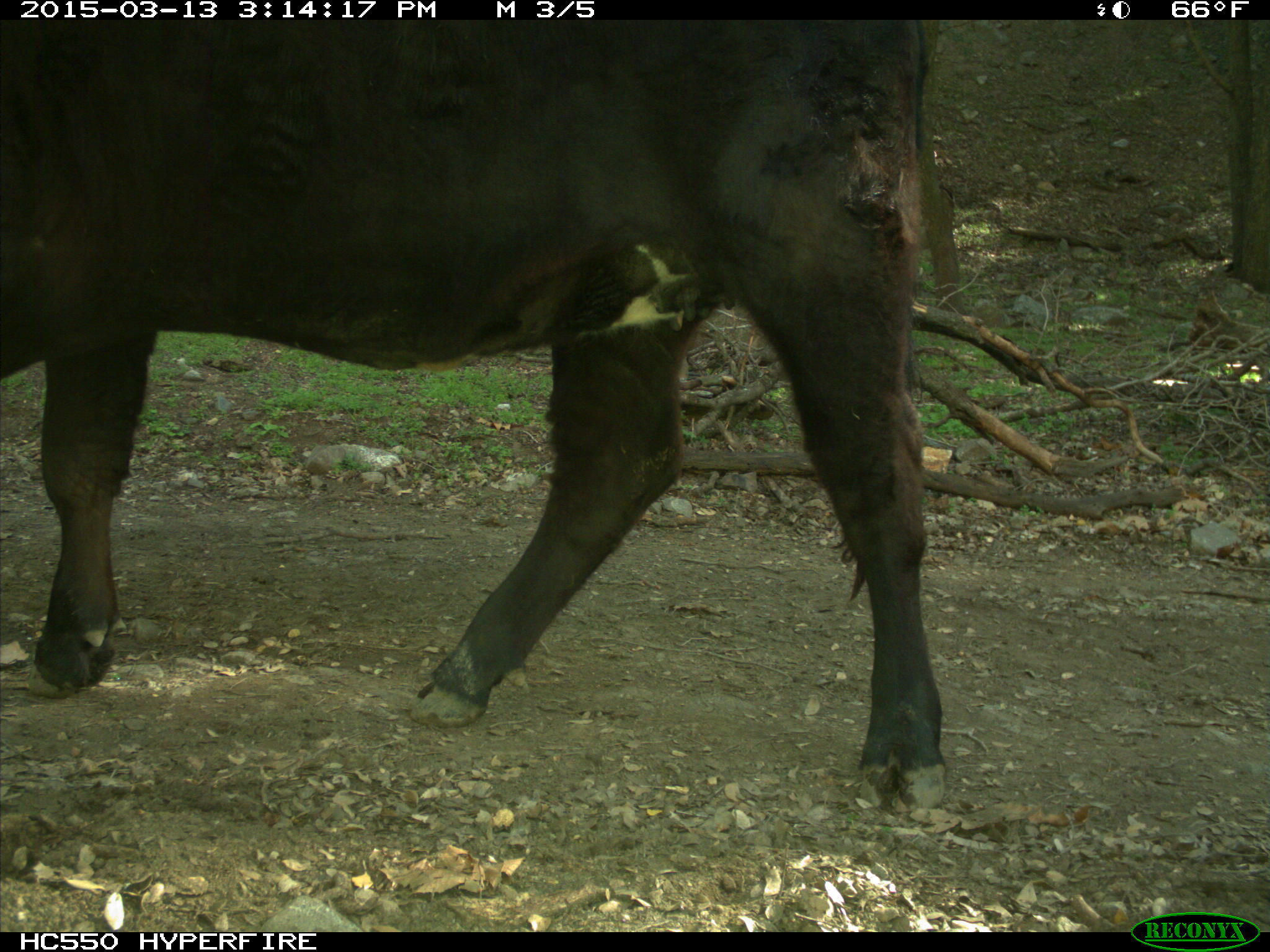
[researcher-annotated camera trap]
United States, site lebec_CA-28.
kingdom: Animalia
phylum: Chordata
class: Mammalia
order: Artiodactyla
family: Bovidae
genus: Bos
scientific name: Bos taurus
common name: domestic cow